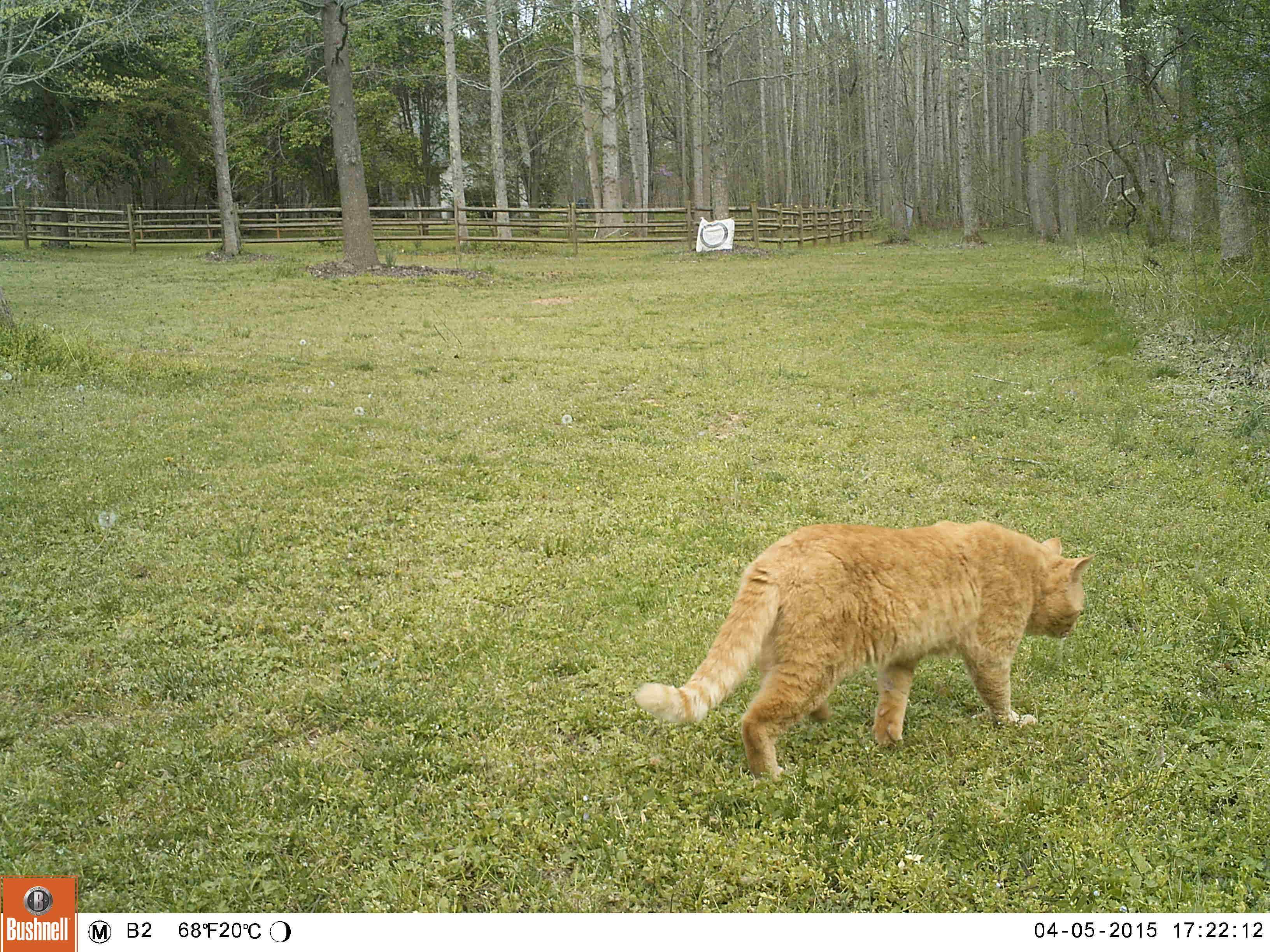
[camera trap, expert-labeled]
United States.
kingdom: Animalia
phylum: Chordata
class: Mammalia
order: Carnivora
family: Felidae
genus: Felis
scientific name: Felis catus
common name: domestic cat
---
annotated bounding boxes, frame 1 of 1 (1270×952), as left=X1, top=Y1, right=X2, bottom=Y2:
Domestic Cat: left=628, top=523, right=1082, bottom=790